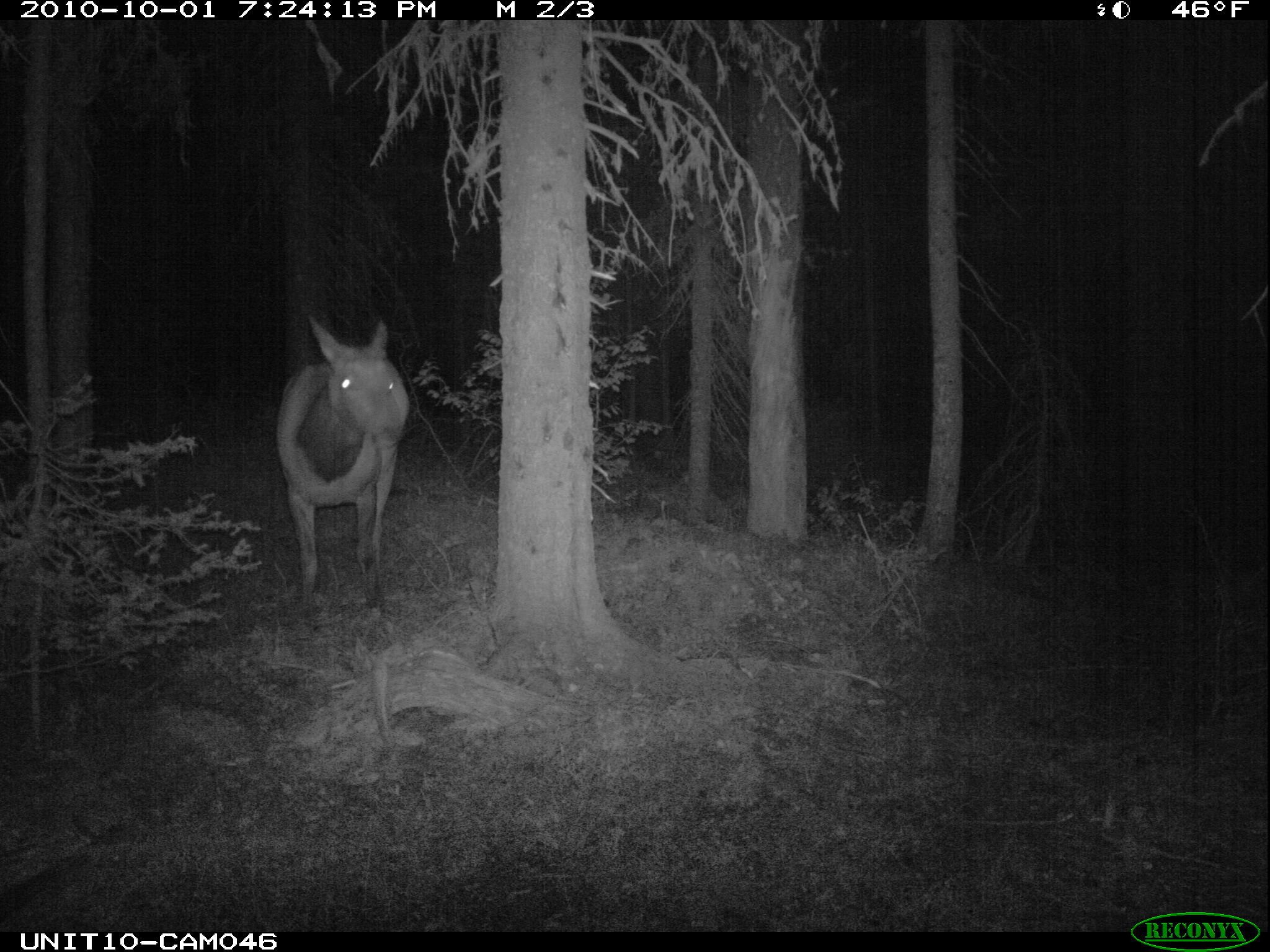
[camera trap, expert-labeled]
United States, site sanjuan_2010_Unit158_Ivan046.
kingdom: Animalia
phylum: Chordata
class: Mammalia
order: Artiodactyla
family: Cervidae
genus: Cervus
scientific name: Cervus elaphus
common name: red deer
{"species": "Cervus elaphus (red deer)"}